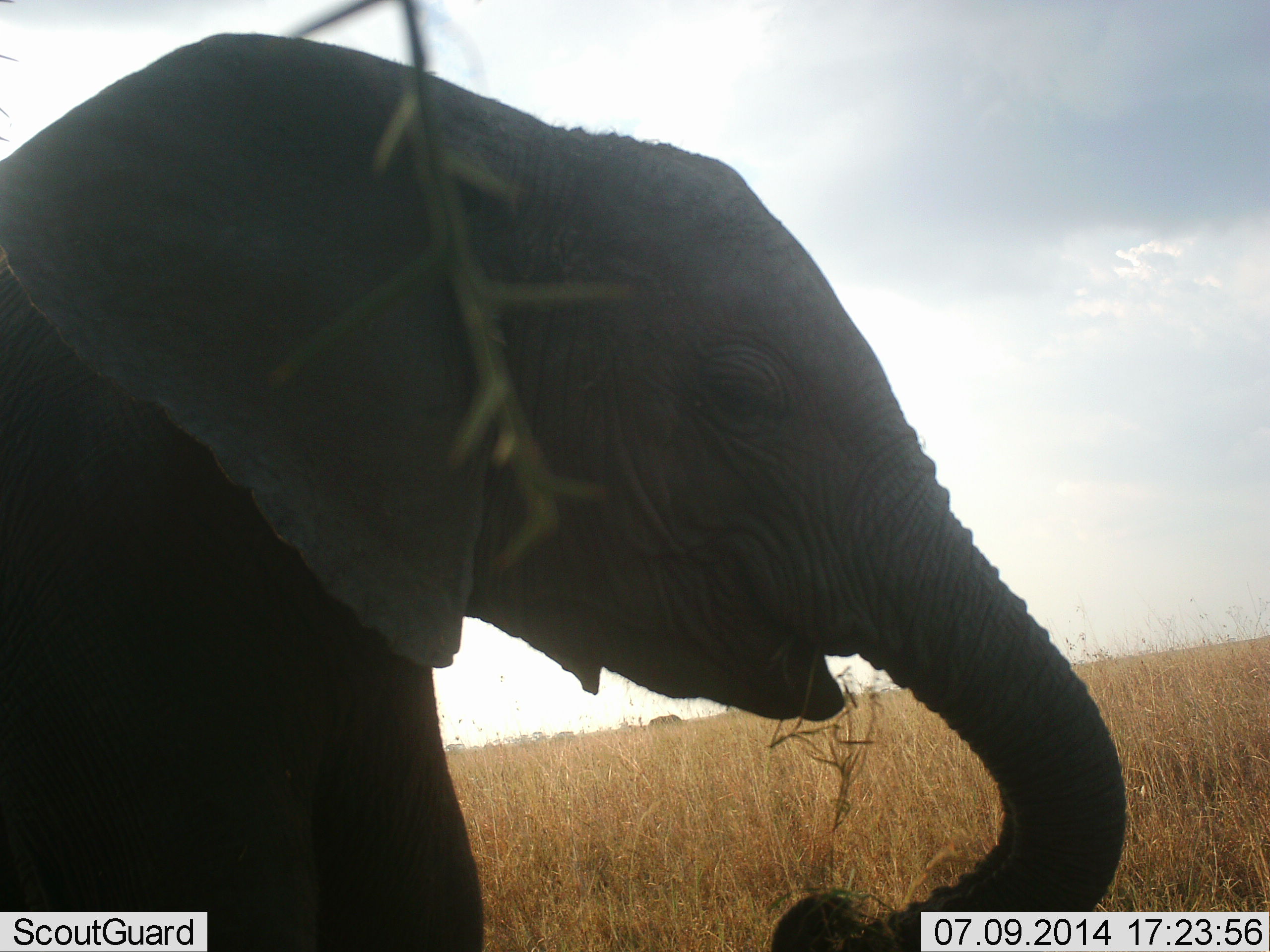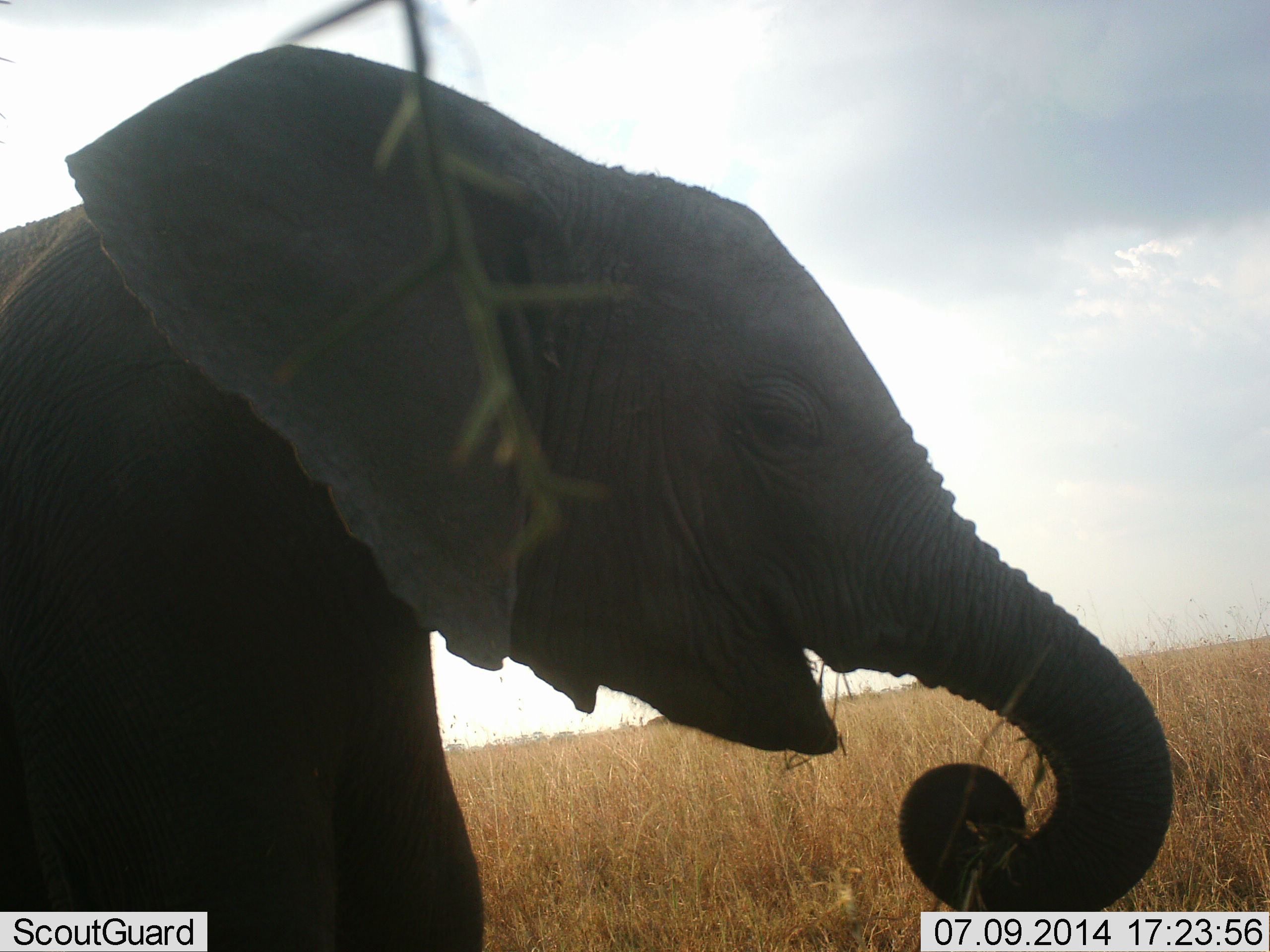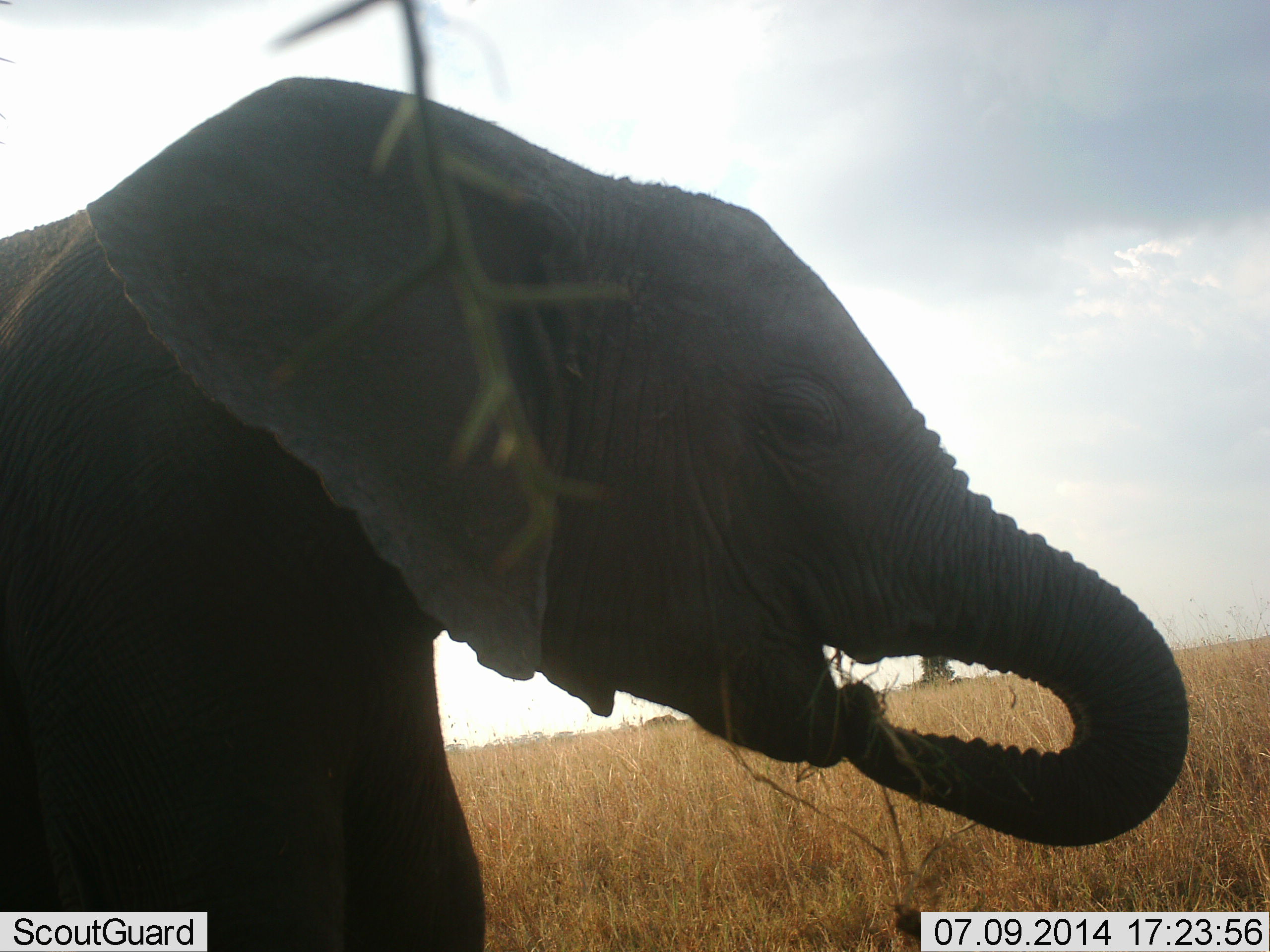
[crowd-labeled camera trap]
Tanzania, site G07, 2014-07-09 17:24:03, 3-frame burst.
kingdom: Animalia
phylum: Chordata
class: Mammalia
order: Proboscidea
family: Elephantidae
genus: Loxodonta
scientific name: Loxodonta africana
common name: african bush elephant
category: elephant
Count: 1.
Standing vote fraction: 20%.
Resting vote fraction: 0%.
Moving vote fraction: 0%.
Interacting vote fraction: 0%.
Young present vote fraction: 50%.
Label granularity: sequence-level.